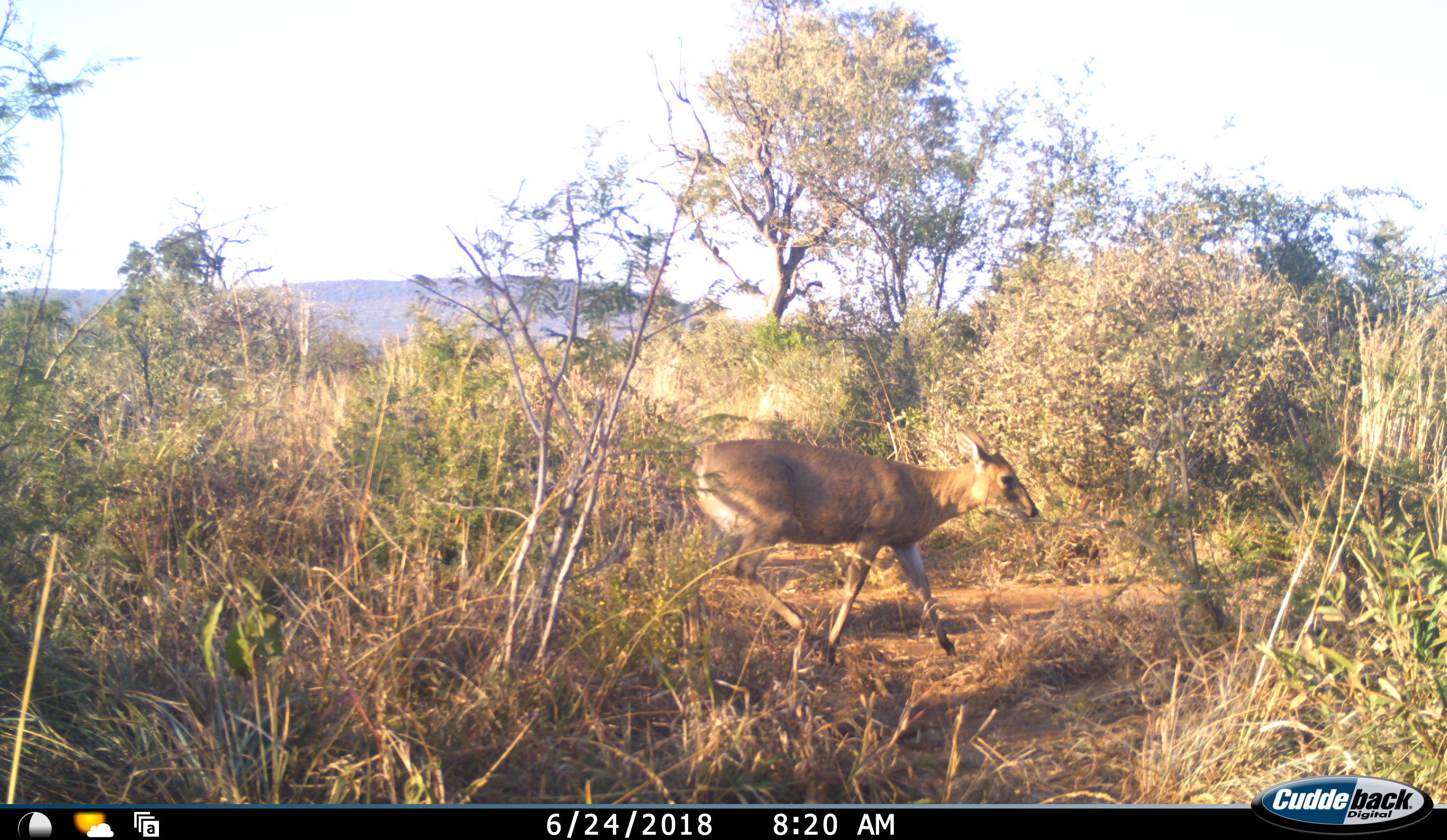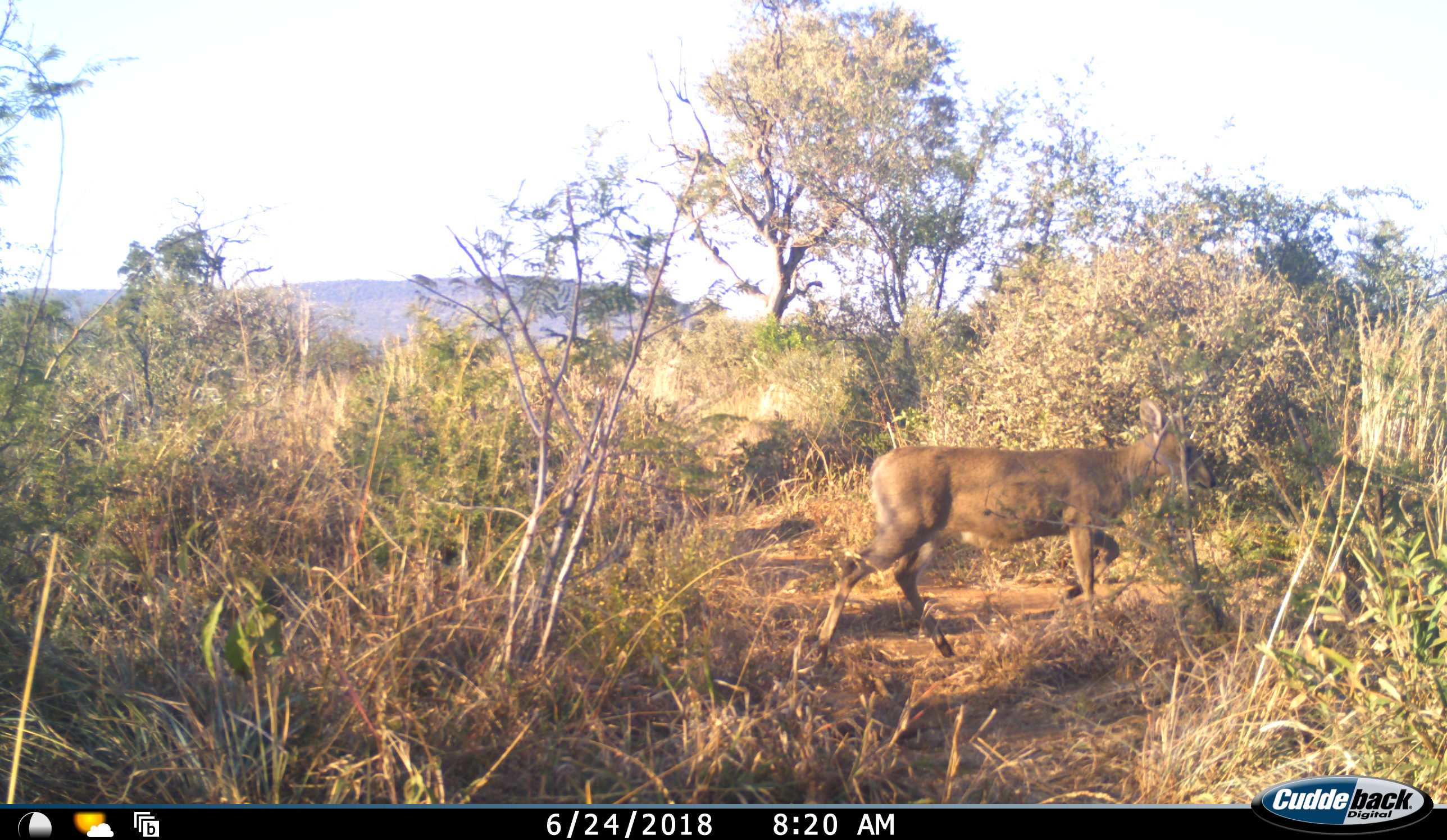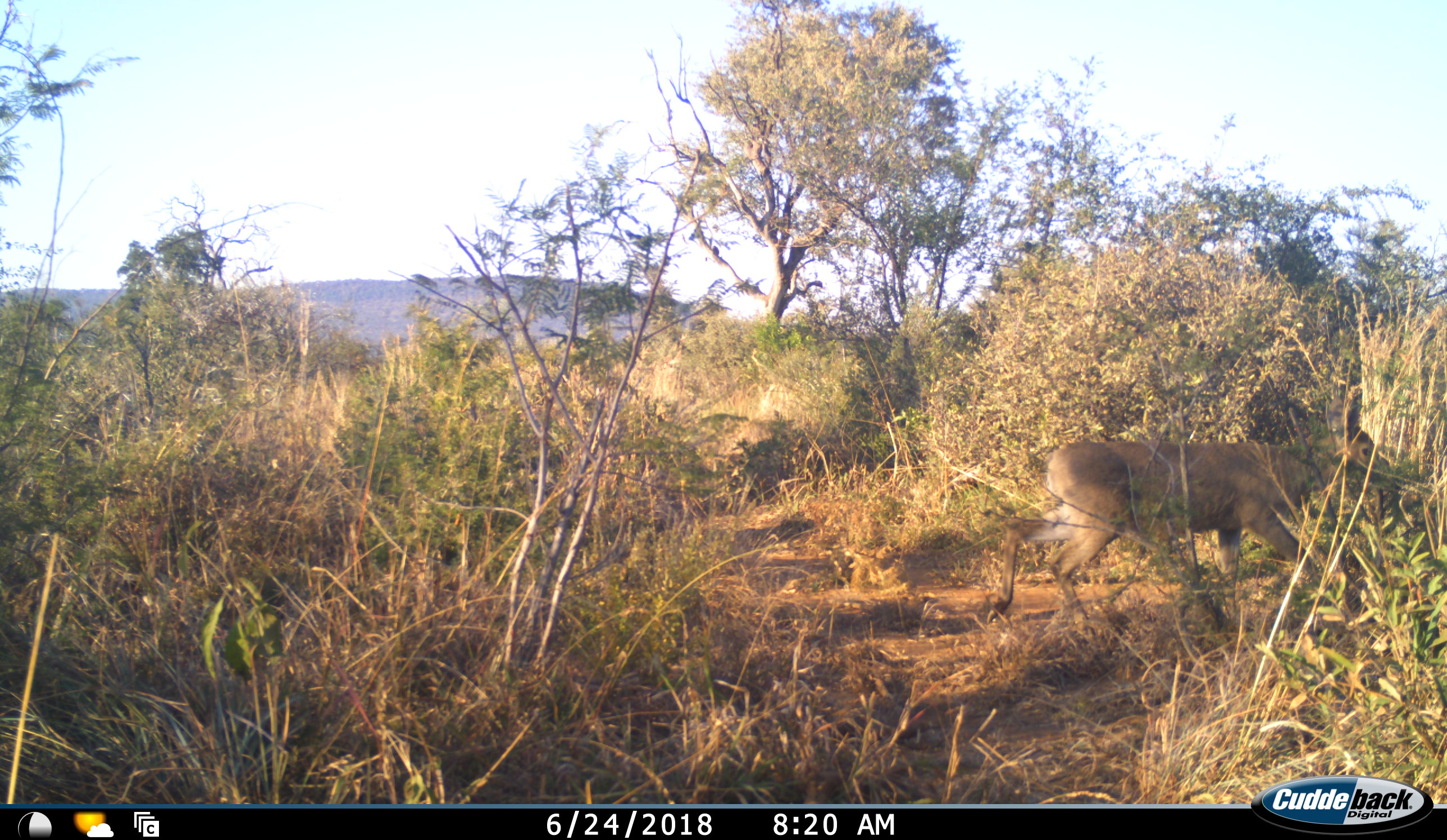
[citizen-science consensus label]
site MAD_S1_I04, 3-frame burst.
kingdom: Animalia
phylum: Chordata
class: Mammalia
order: Artiodactyla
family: Bovidae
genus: Redunca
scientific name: Redunca fulvorufula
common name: mountain reedbuck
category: reedbuckmountain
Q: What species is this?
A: Reedbuckmountain (mountain reedbuck) (Redunca fulvorufula).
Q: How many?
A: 1.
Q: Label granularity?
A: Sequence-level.